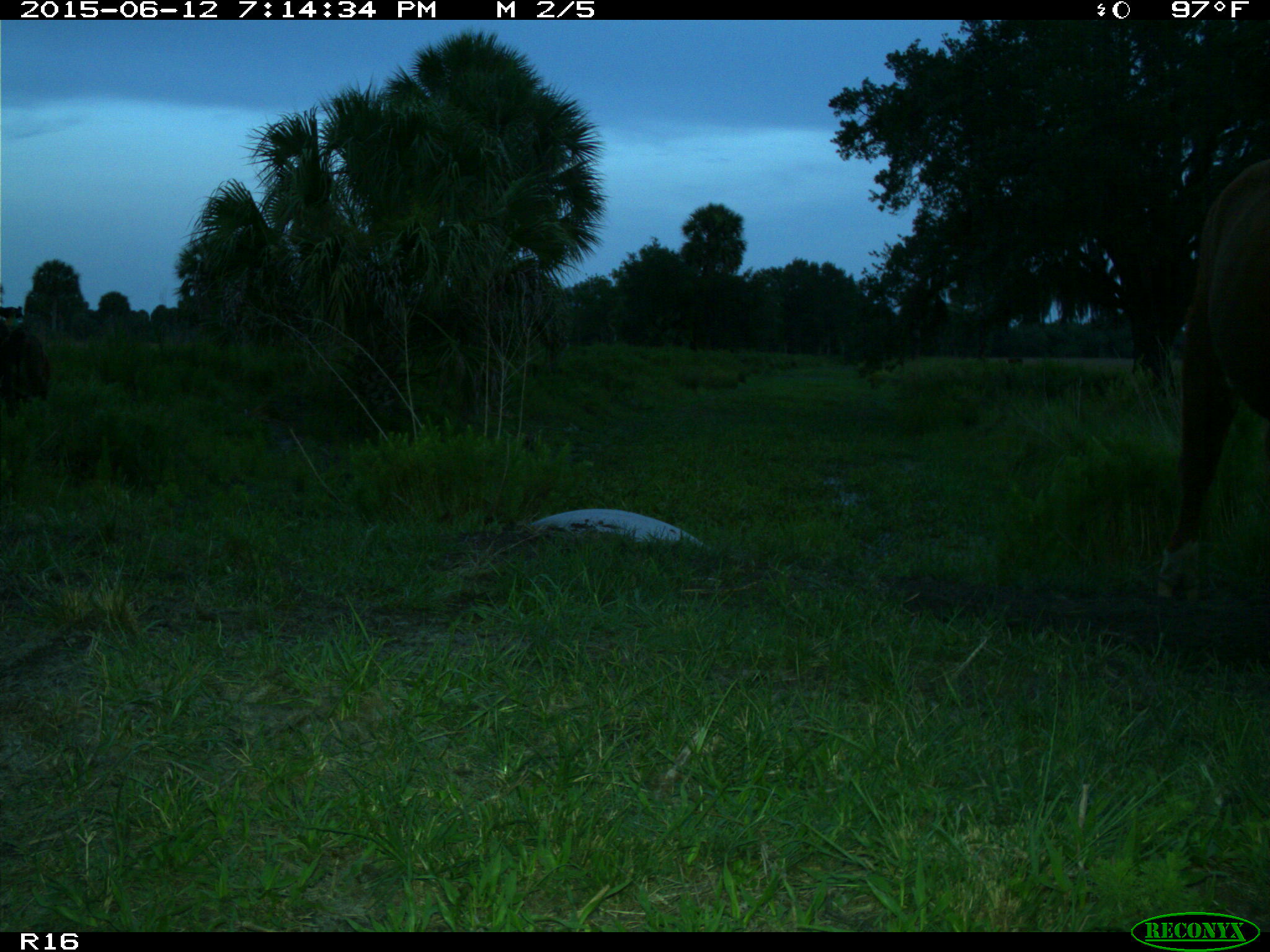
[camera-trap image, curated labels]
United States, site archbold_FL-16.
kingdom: Animalia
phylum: Chordata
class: Mammalia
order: Artiodactyla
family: Bovidae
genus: Bos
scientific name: Bos taurus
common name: domestic cow